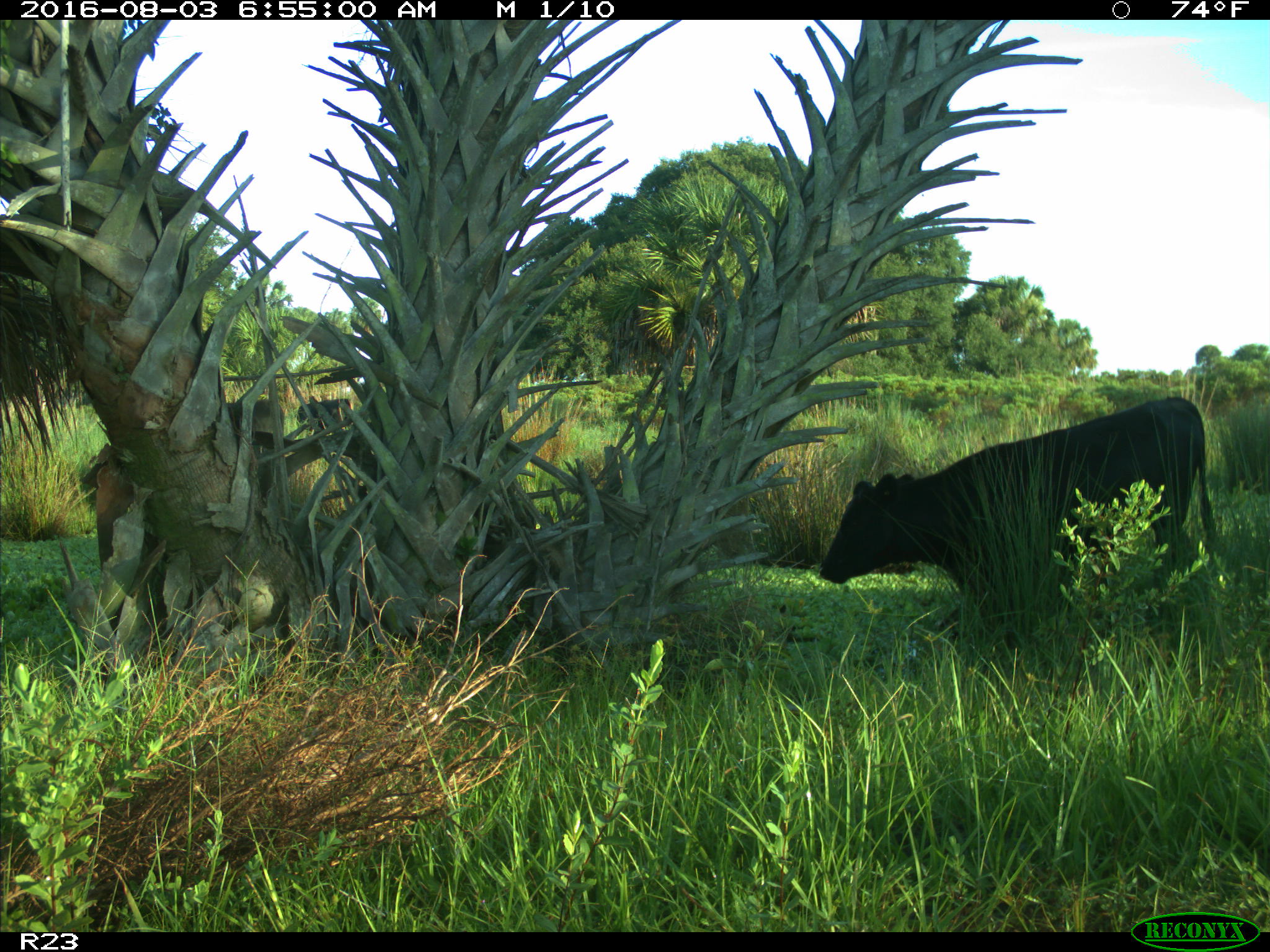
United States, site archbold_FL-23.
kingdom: Animalia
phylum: Chordata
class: Mammalia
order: Artiodactyla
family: Bovidae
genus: Bos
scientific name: Bos taurus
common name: domestic cow